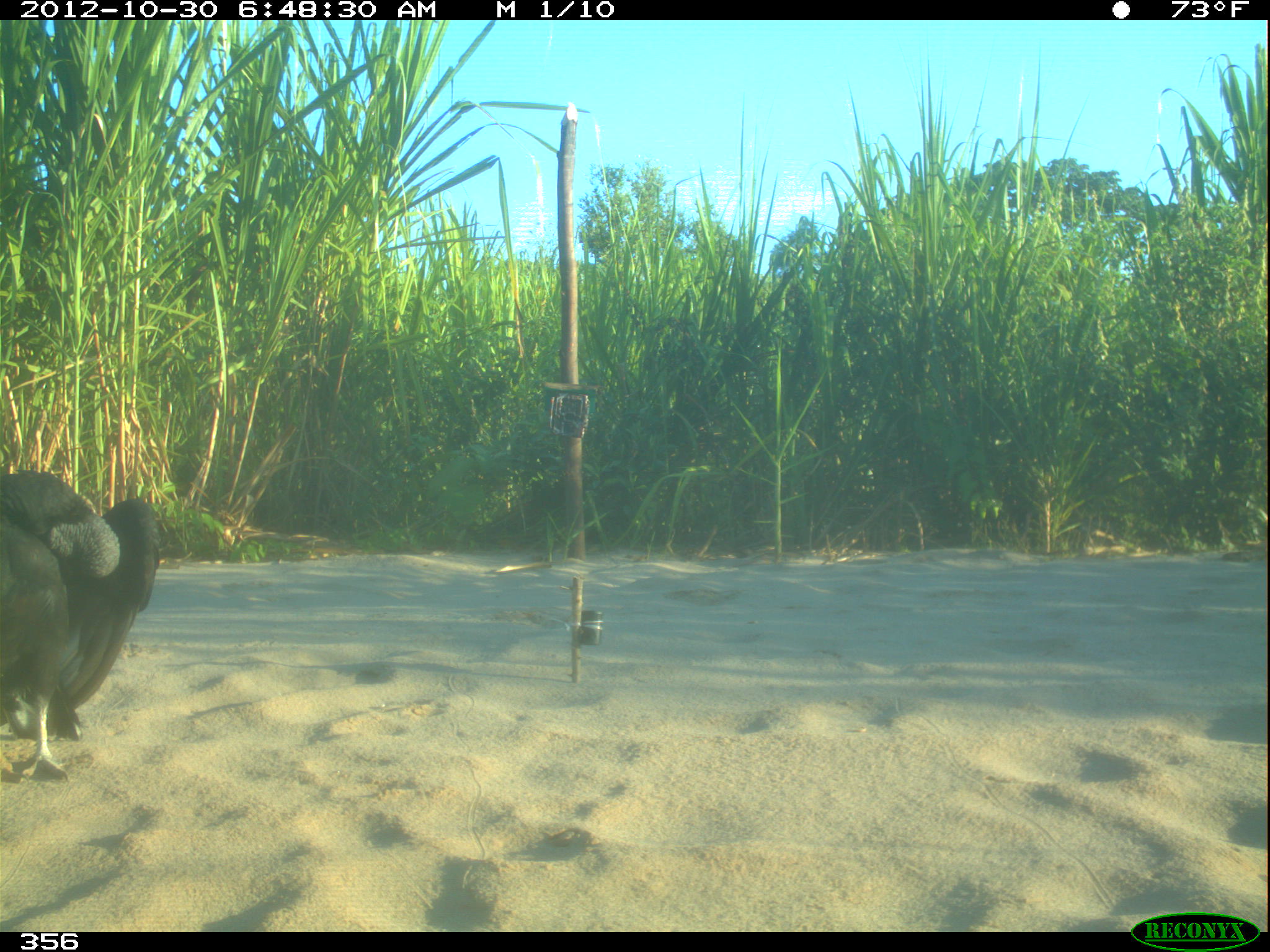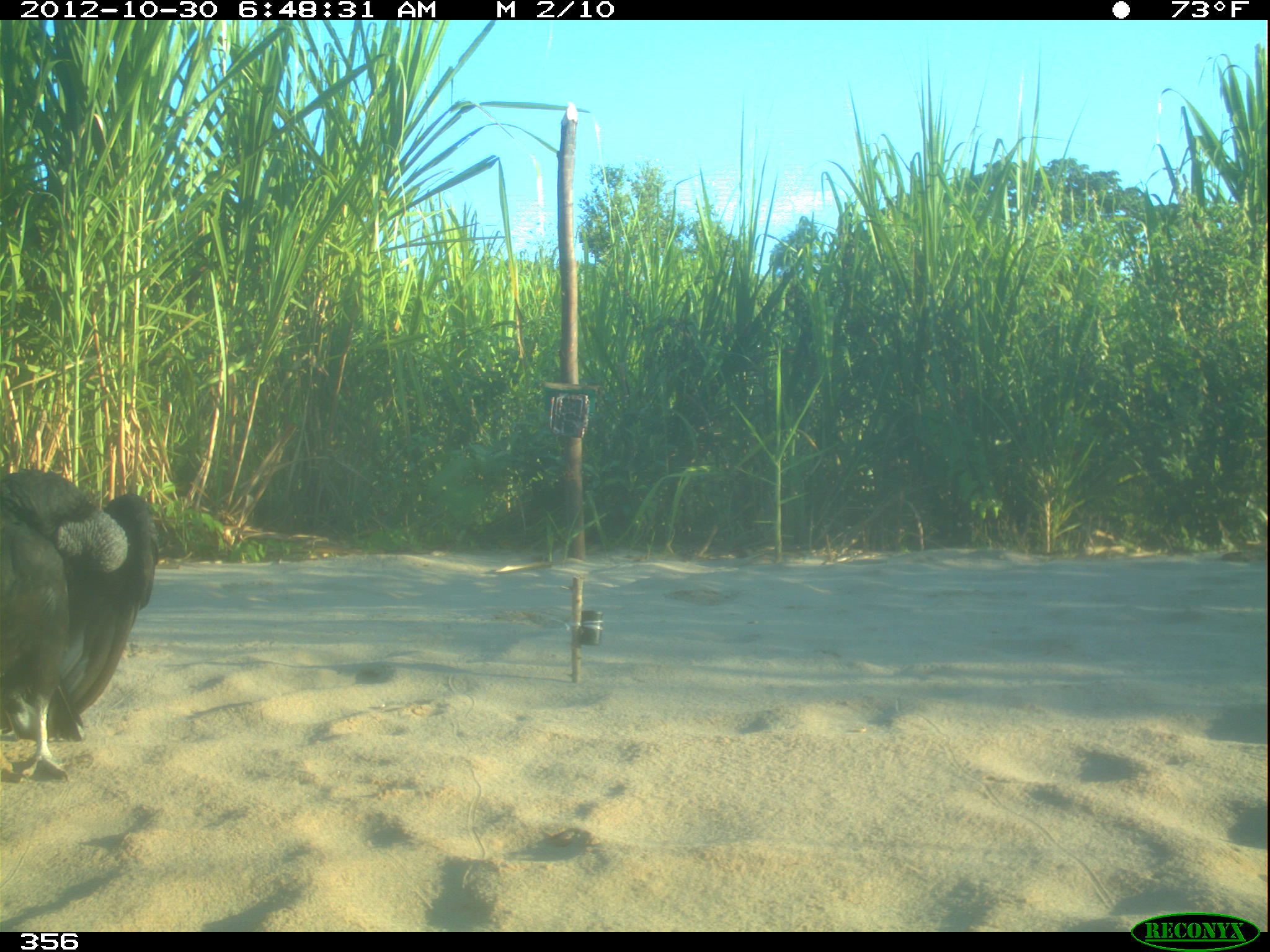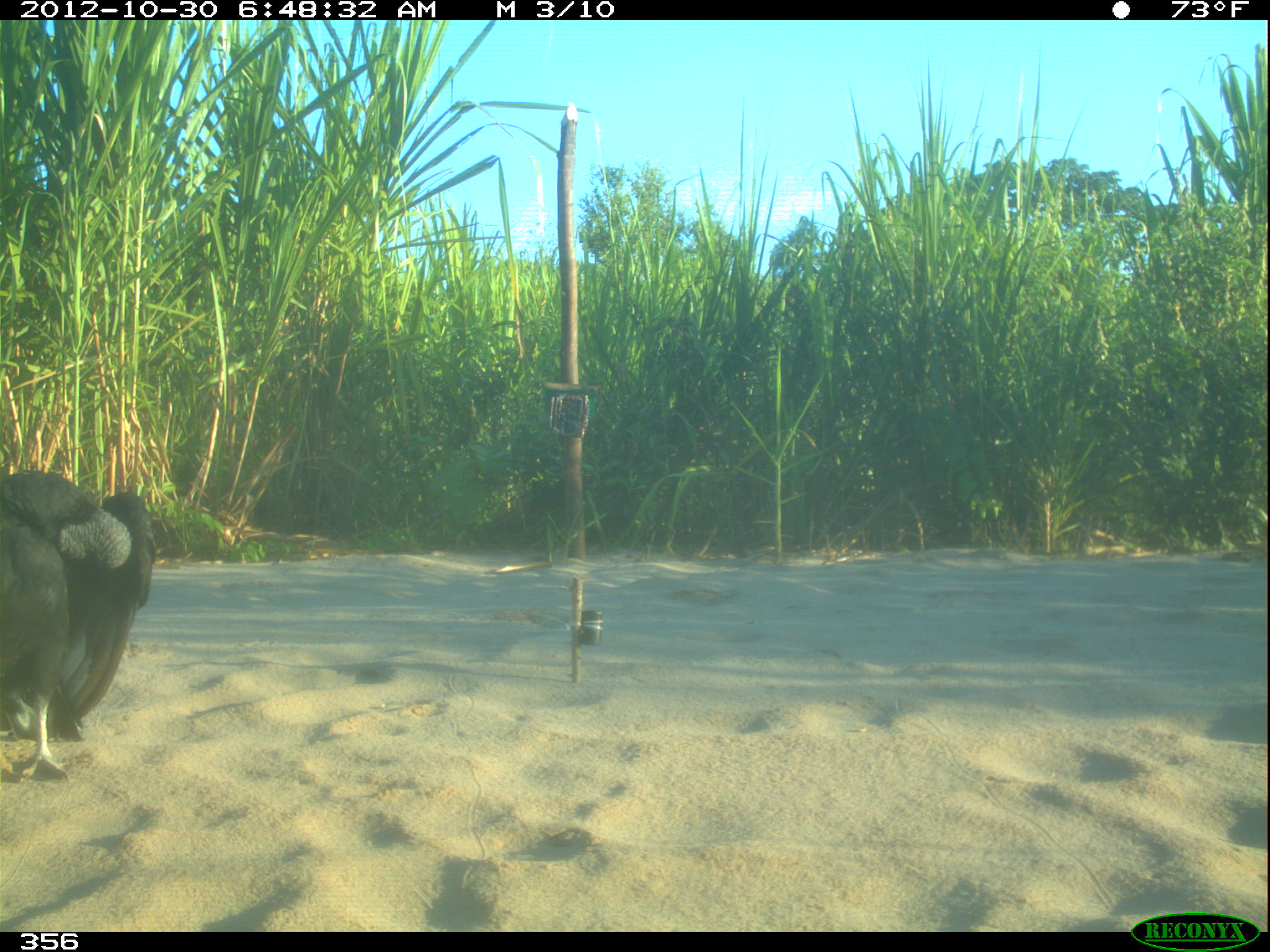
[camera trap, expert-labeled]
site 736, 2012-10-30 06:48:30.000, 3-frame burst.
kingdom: Animalia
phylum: Chordata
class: Aves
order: Cathartiformes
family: Cathartidae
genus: Coragyps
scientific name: Coragyps atratus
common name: black vulture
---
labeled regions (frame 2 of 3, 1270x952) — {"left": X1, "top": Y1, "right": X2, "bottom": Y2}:
coragyps atratus: {"left": 0, "top": 468, "right": 158, "bottom": 784}